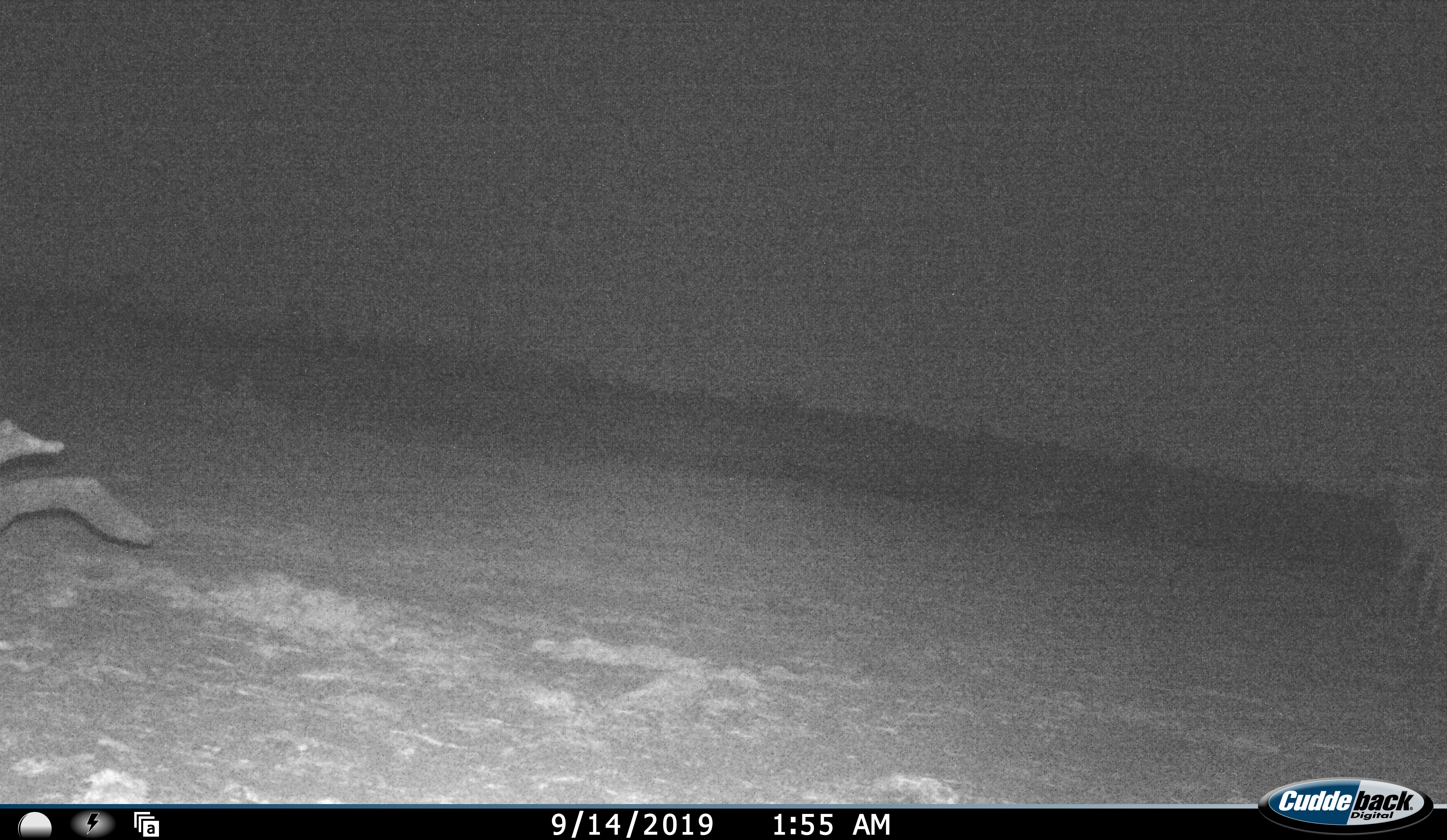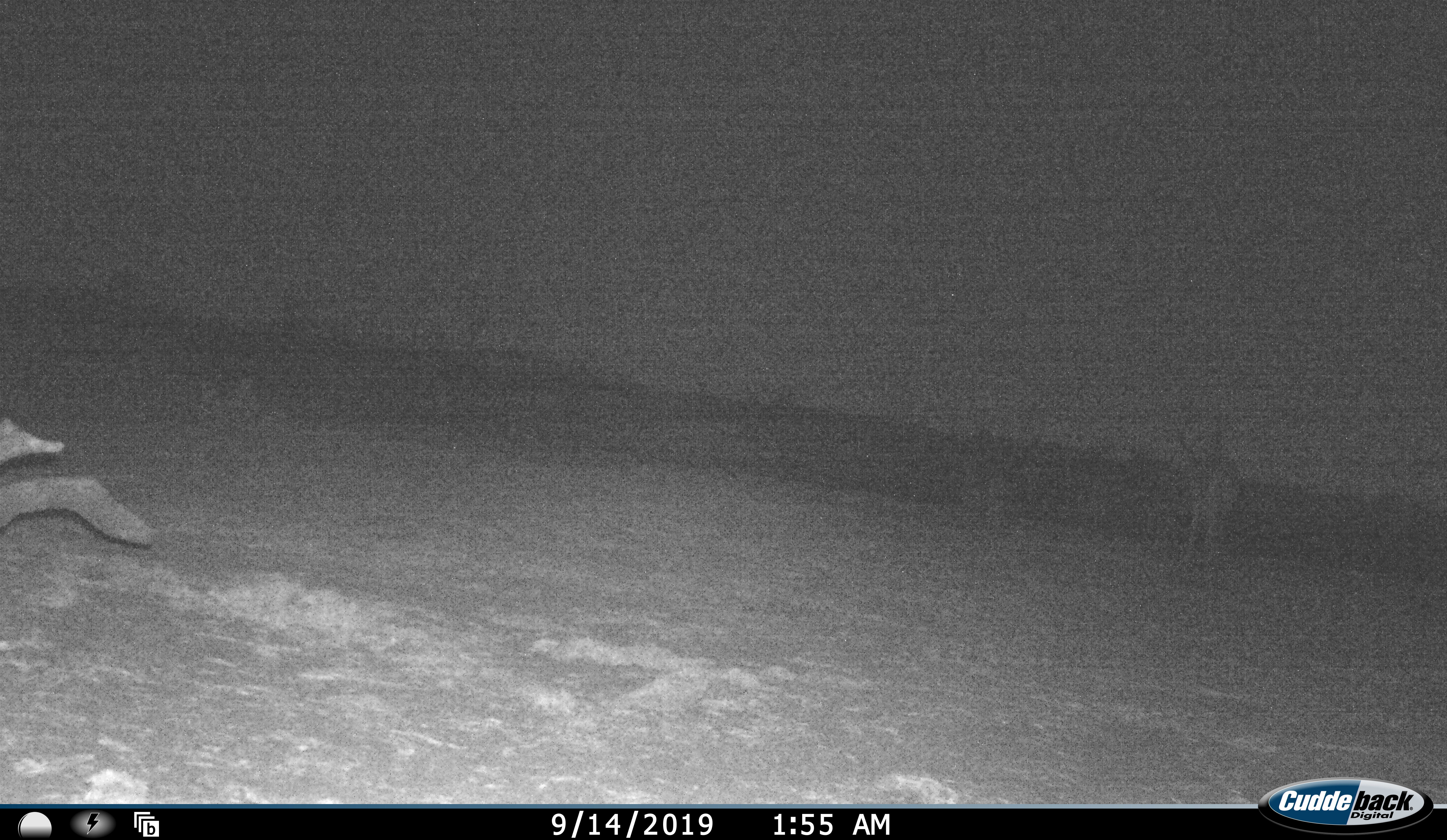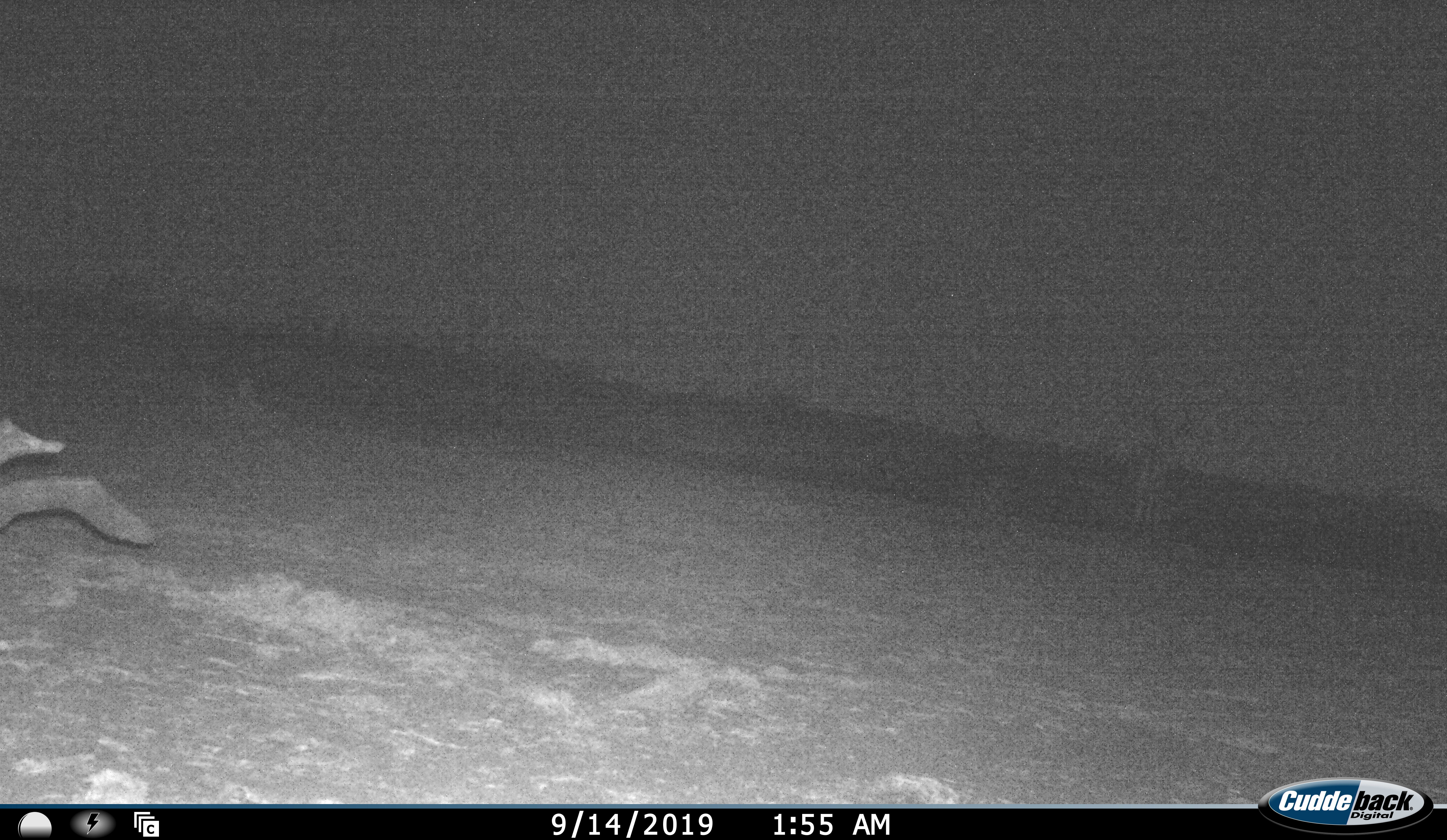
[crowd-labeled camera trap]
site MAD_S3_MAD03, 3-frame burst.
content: unidentified animal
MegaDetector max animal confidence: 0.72